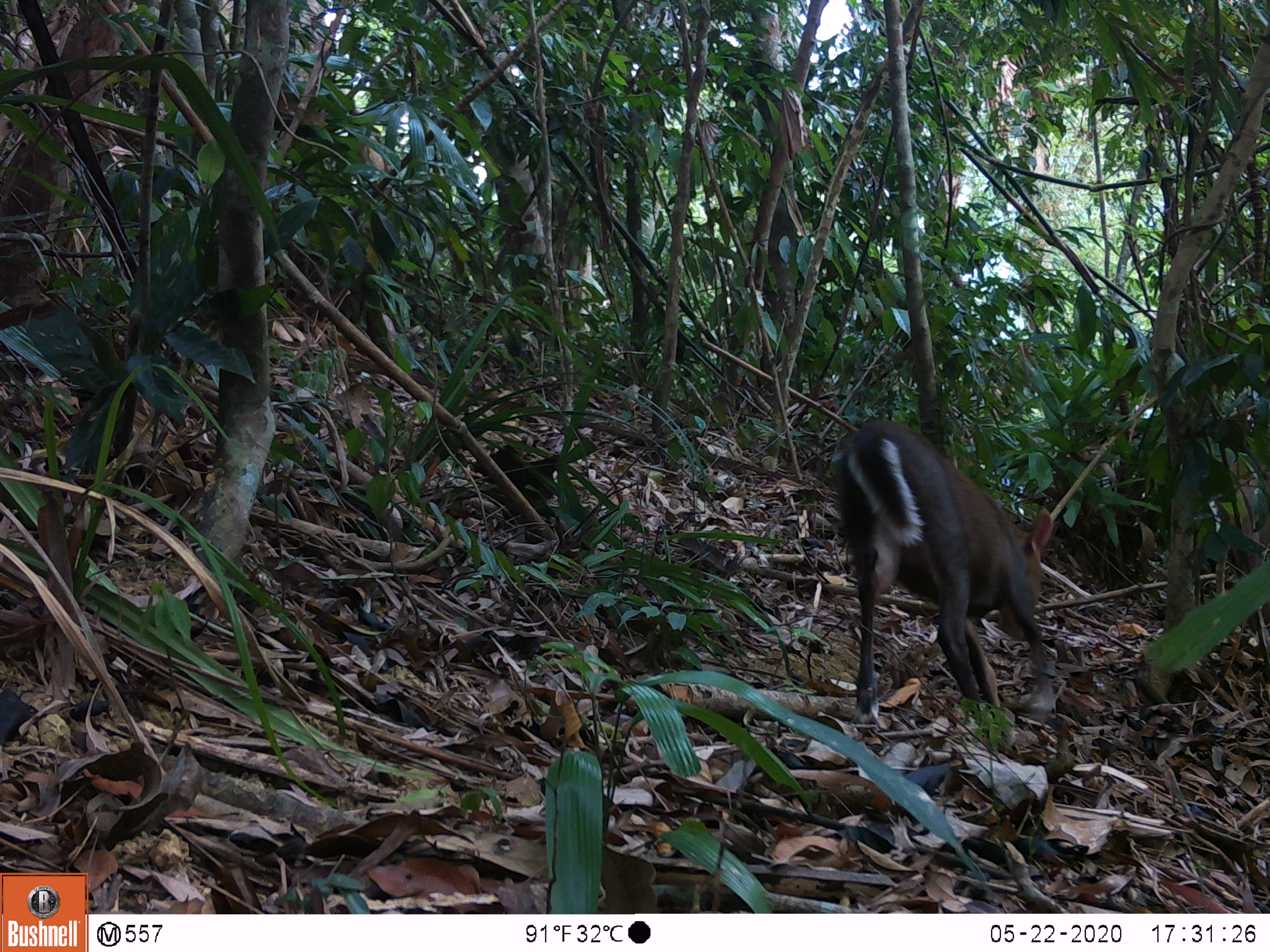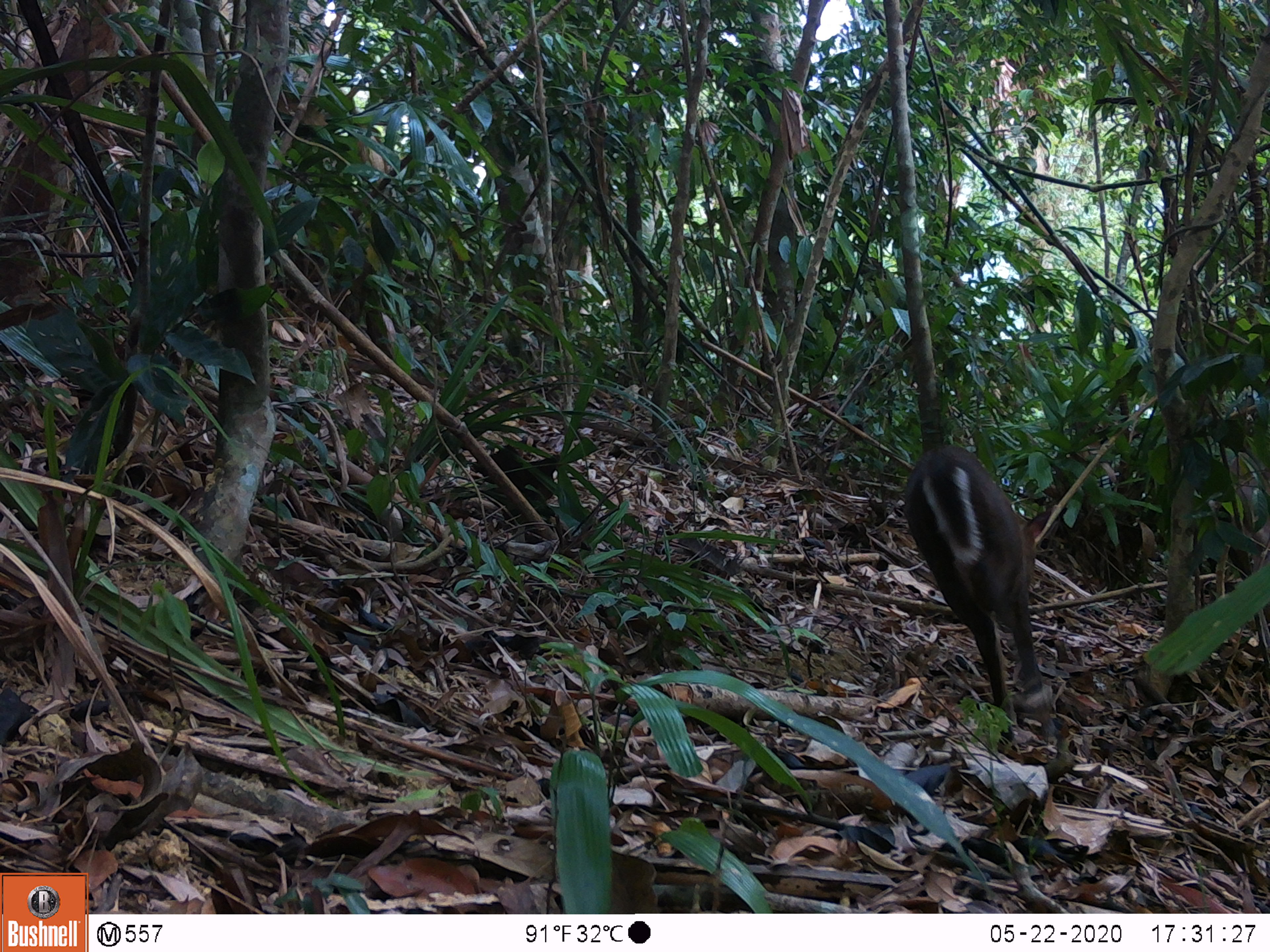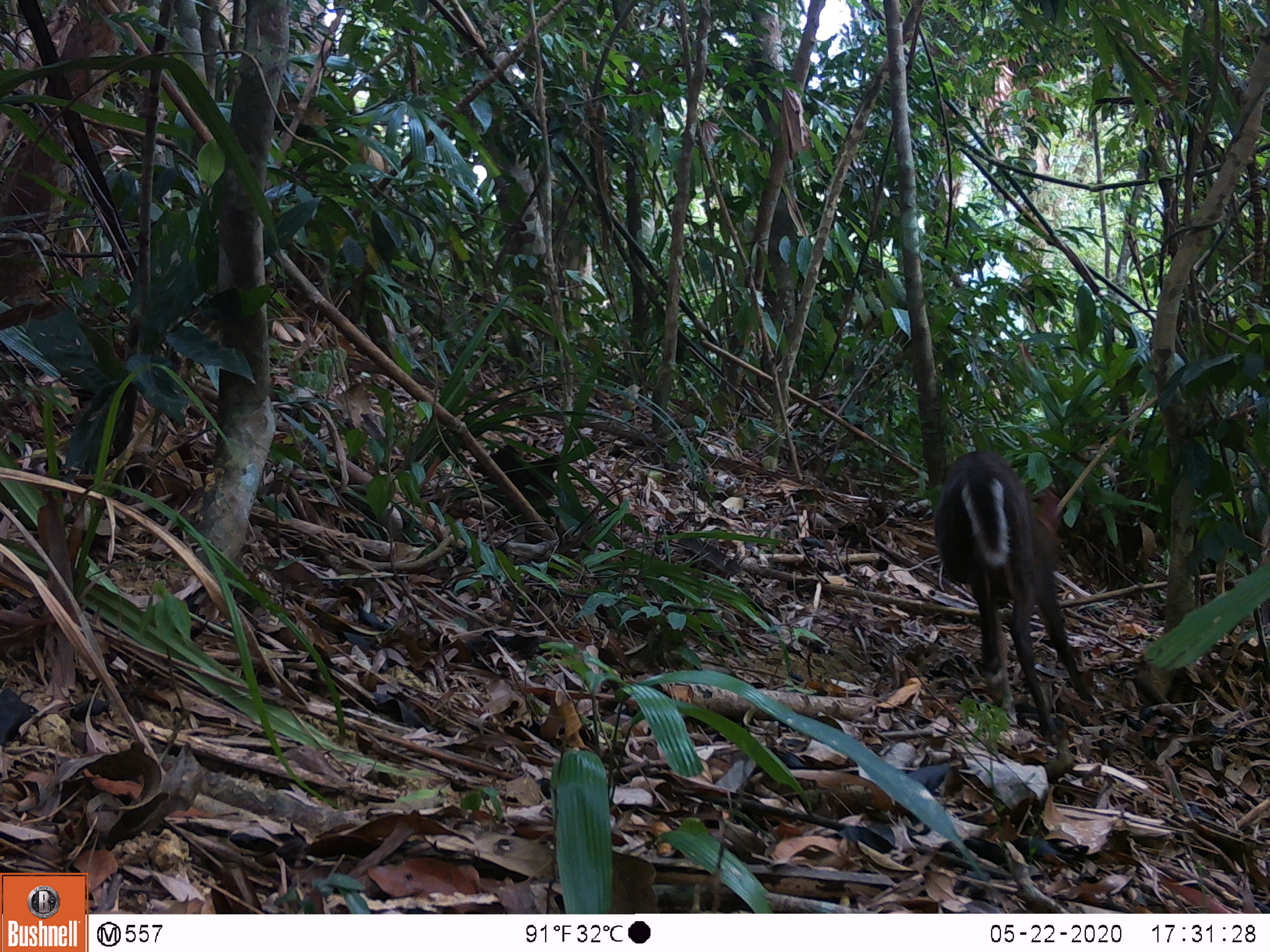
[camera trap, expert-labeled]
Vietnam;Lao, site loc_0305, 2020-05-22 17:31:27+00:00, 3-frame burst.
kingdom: Animalia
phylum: Chordata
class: Mammalia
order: Artiodactyla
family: Cervidae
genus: Muntiacus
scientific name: Muntiacus rooseveltorum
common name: roosevelt's muntjac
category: roosevelts muntjac group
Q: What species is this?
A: Roosevelts muntjac group (roosevelt's muntjac) (Muntiacus rooseveltorum).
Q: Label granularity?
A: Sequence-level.